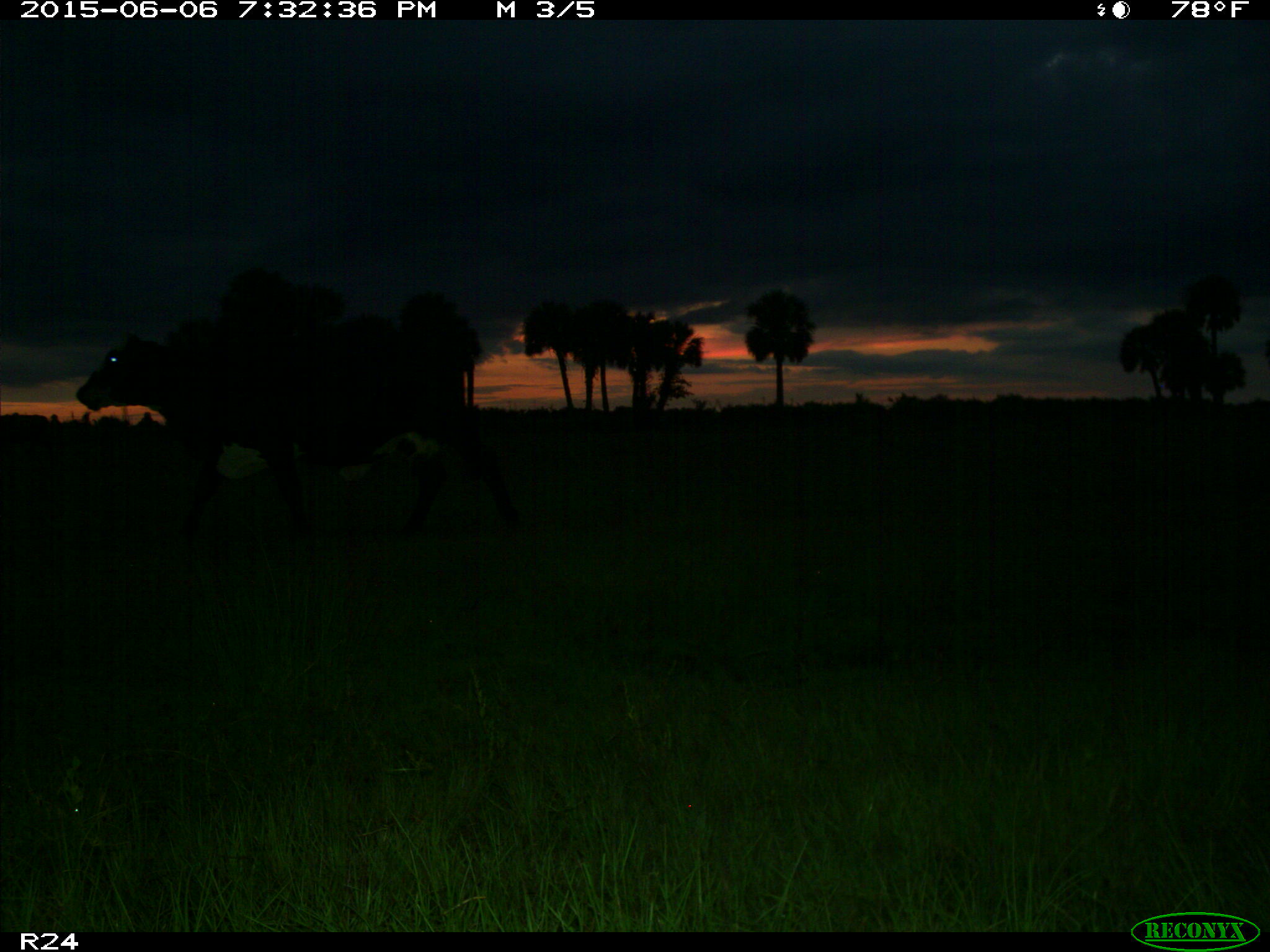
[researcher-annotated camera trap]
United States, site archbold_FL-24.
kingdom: Animalia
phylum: Chordata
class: Mammalia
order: Artiodactyla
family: Bovidae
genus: Bos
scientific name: Bos taurus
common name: domestic cow